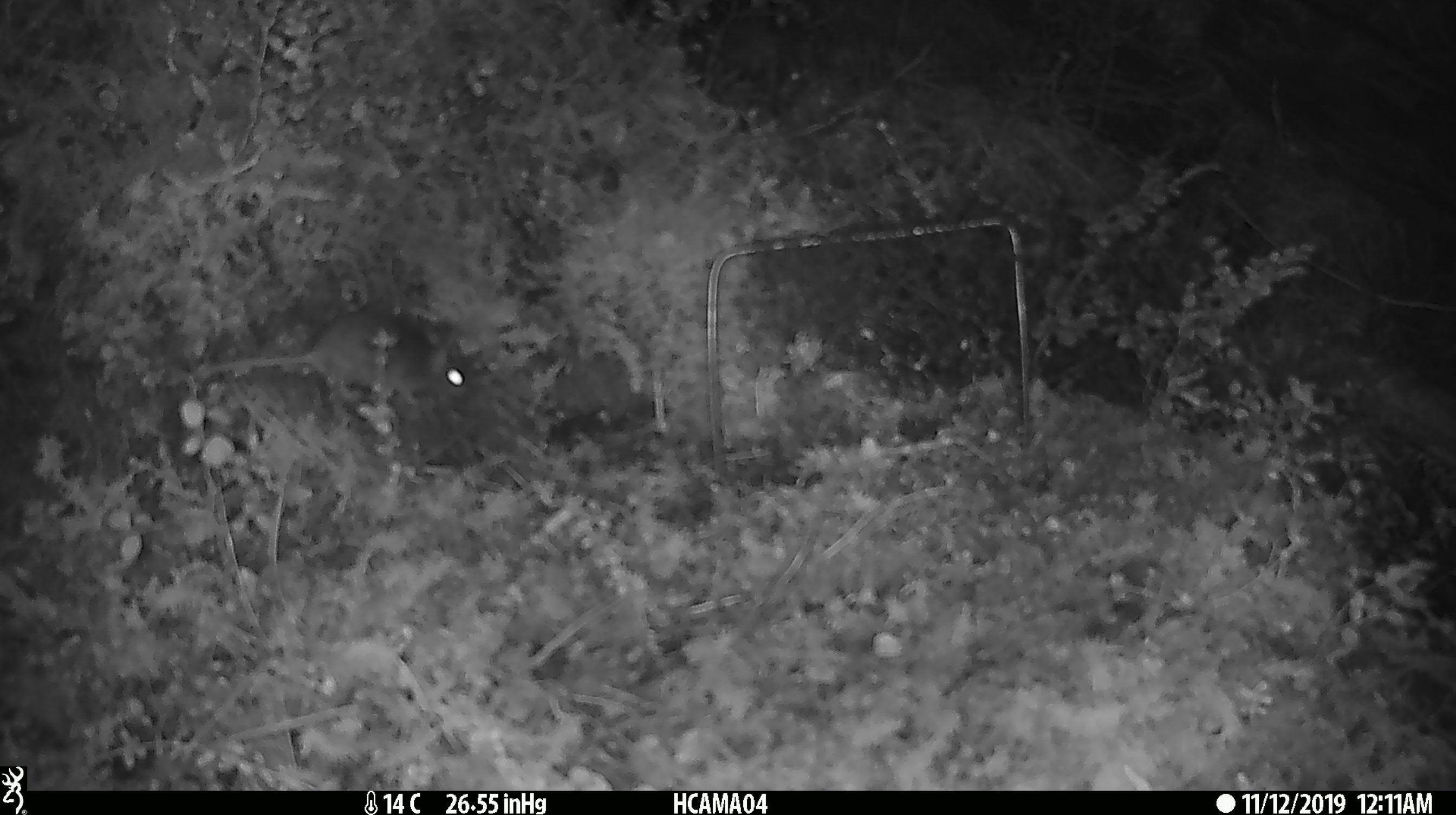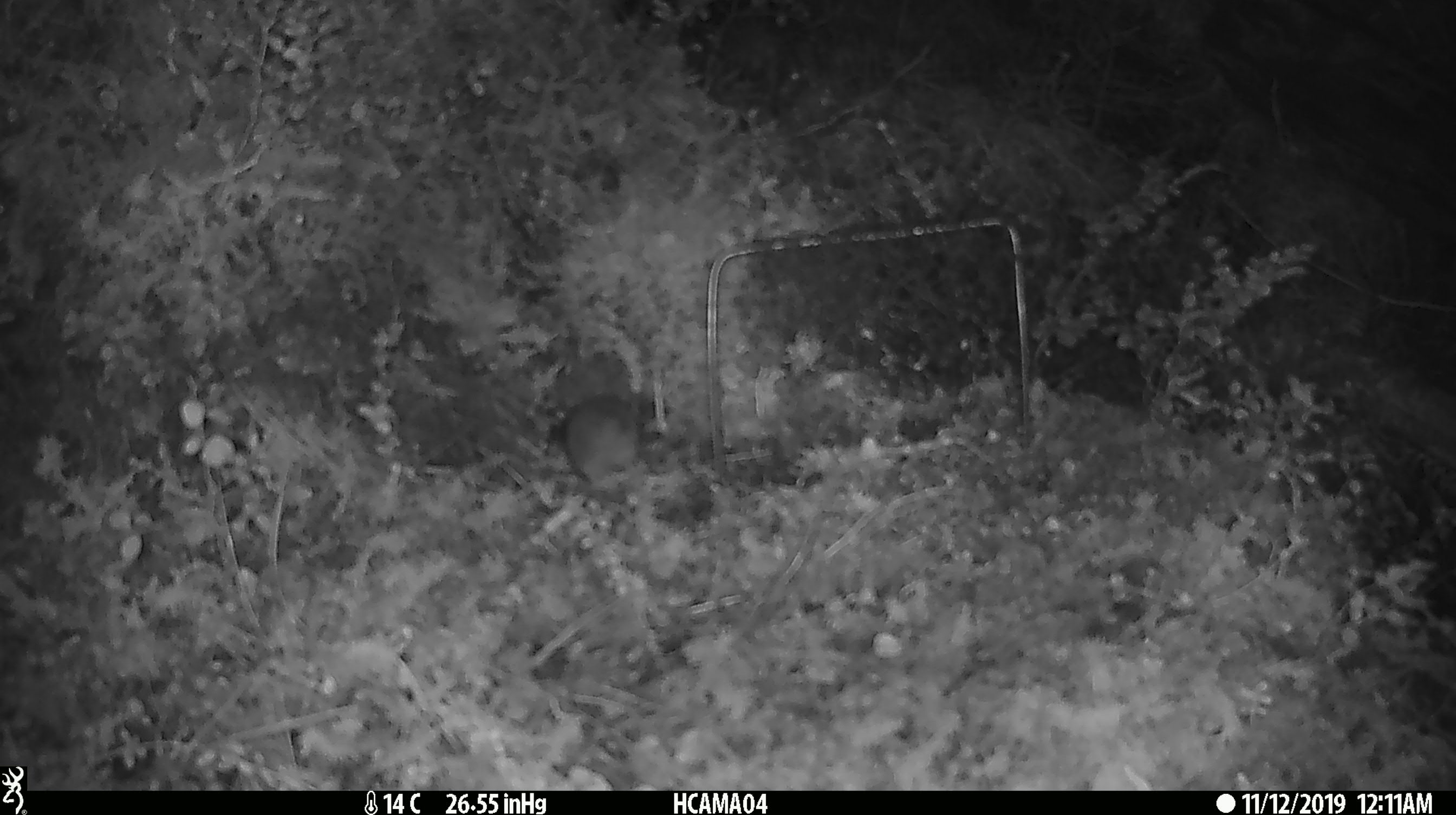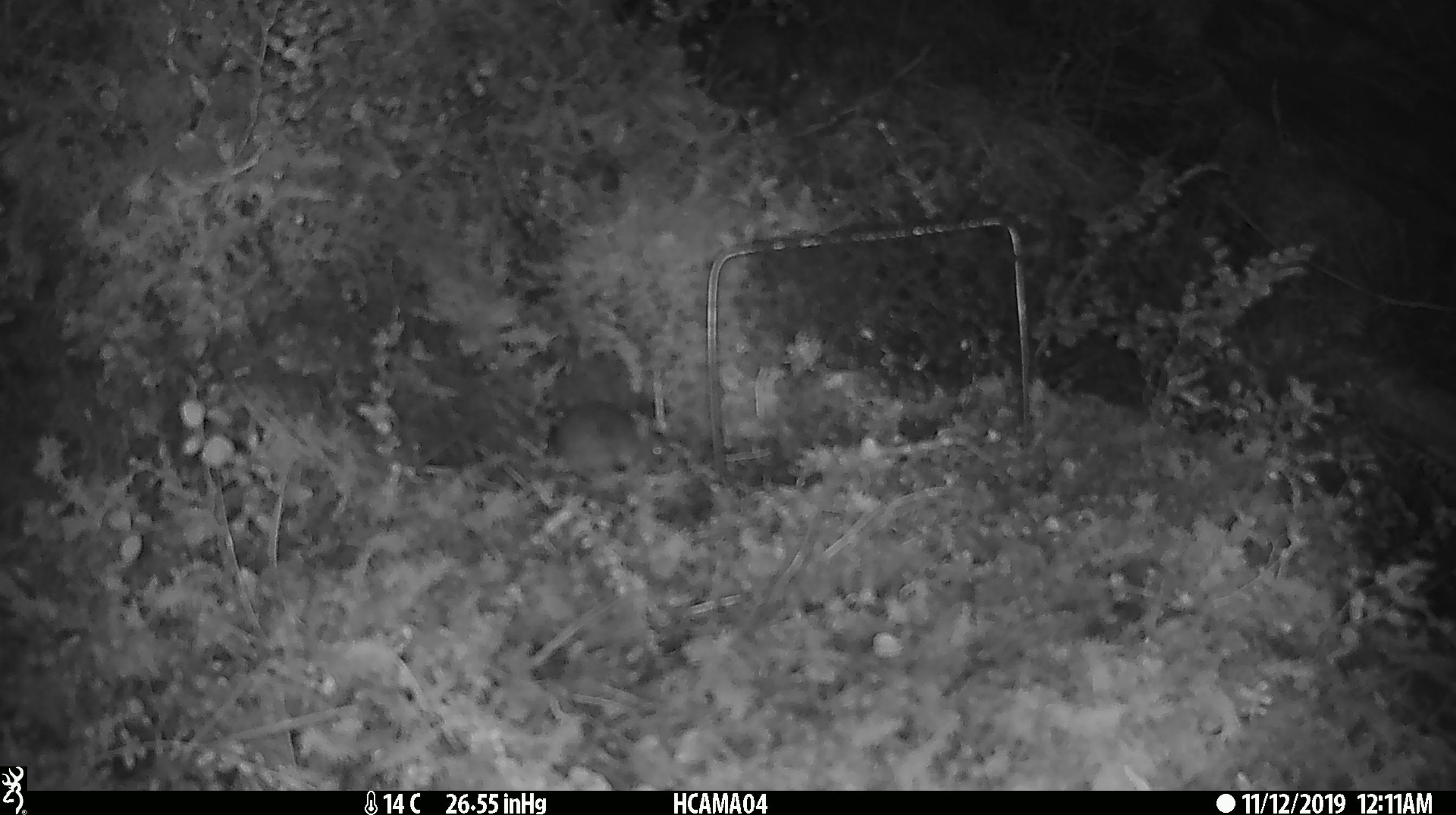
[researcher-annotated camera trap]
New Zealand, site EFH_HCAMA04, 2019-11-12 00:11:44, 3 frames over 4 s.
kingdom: Animalia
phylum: Chordata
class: Mammalia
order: Rodentia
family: Muridae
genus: Mus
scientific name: Mus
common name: mouse